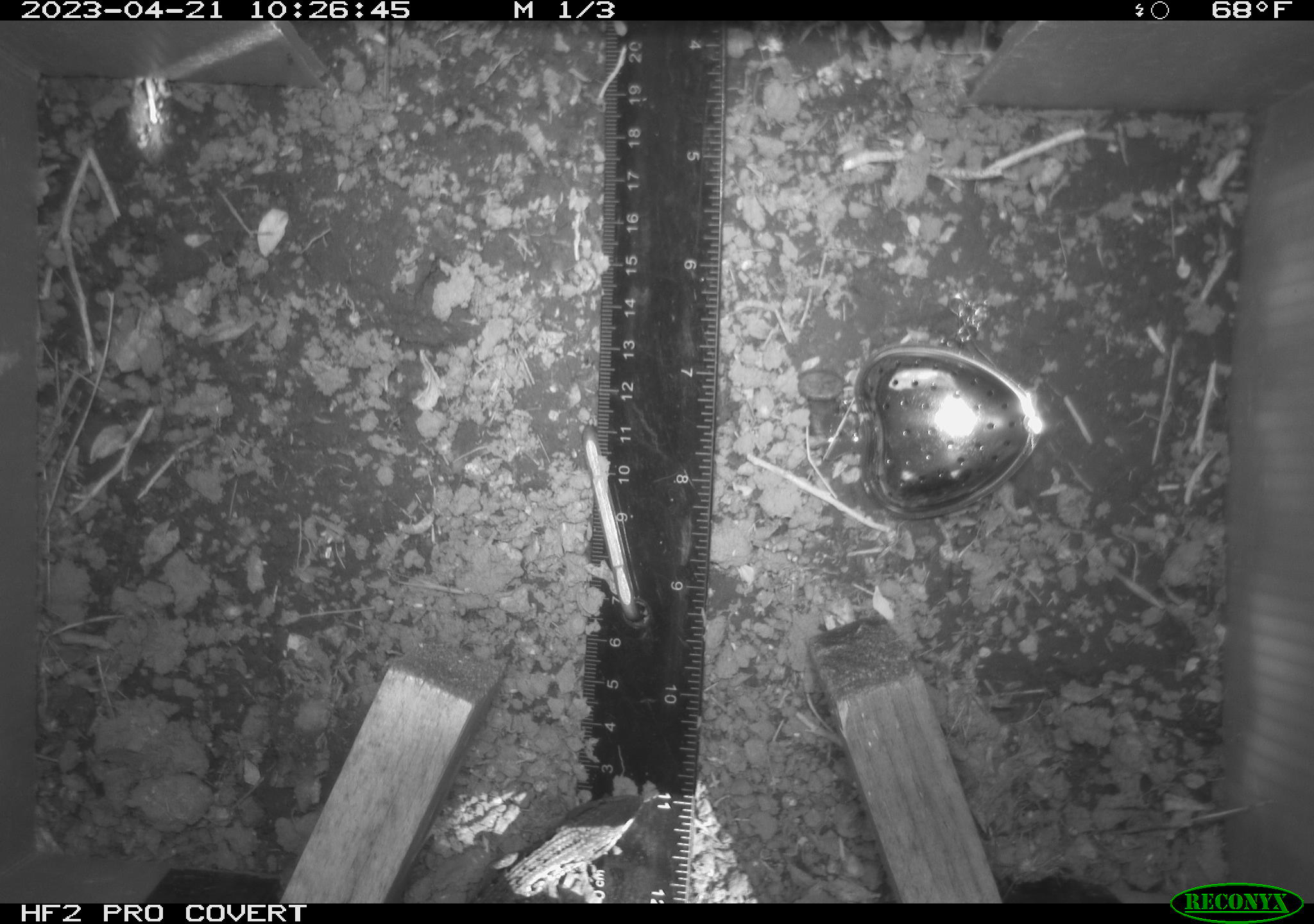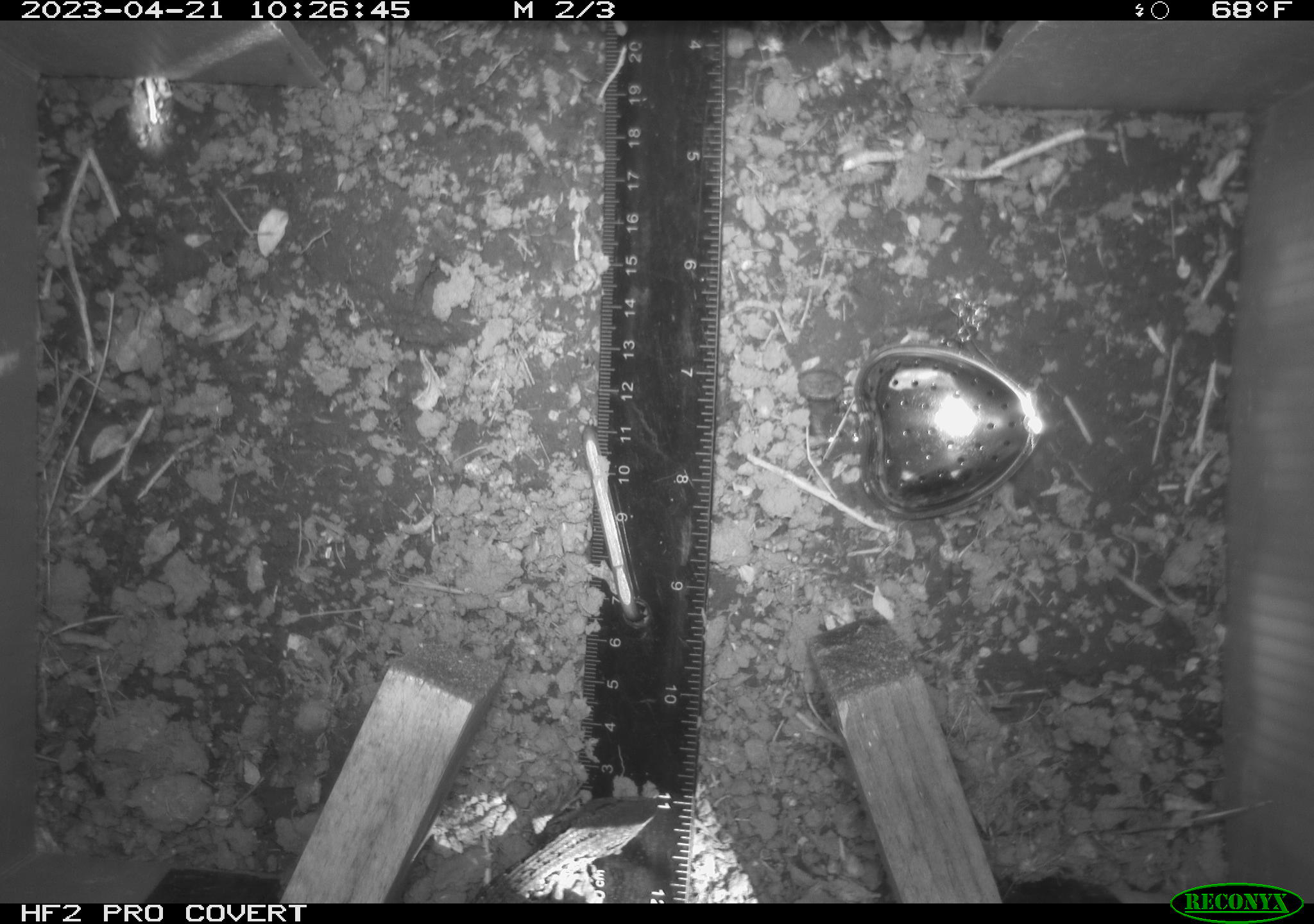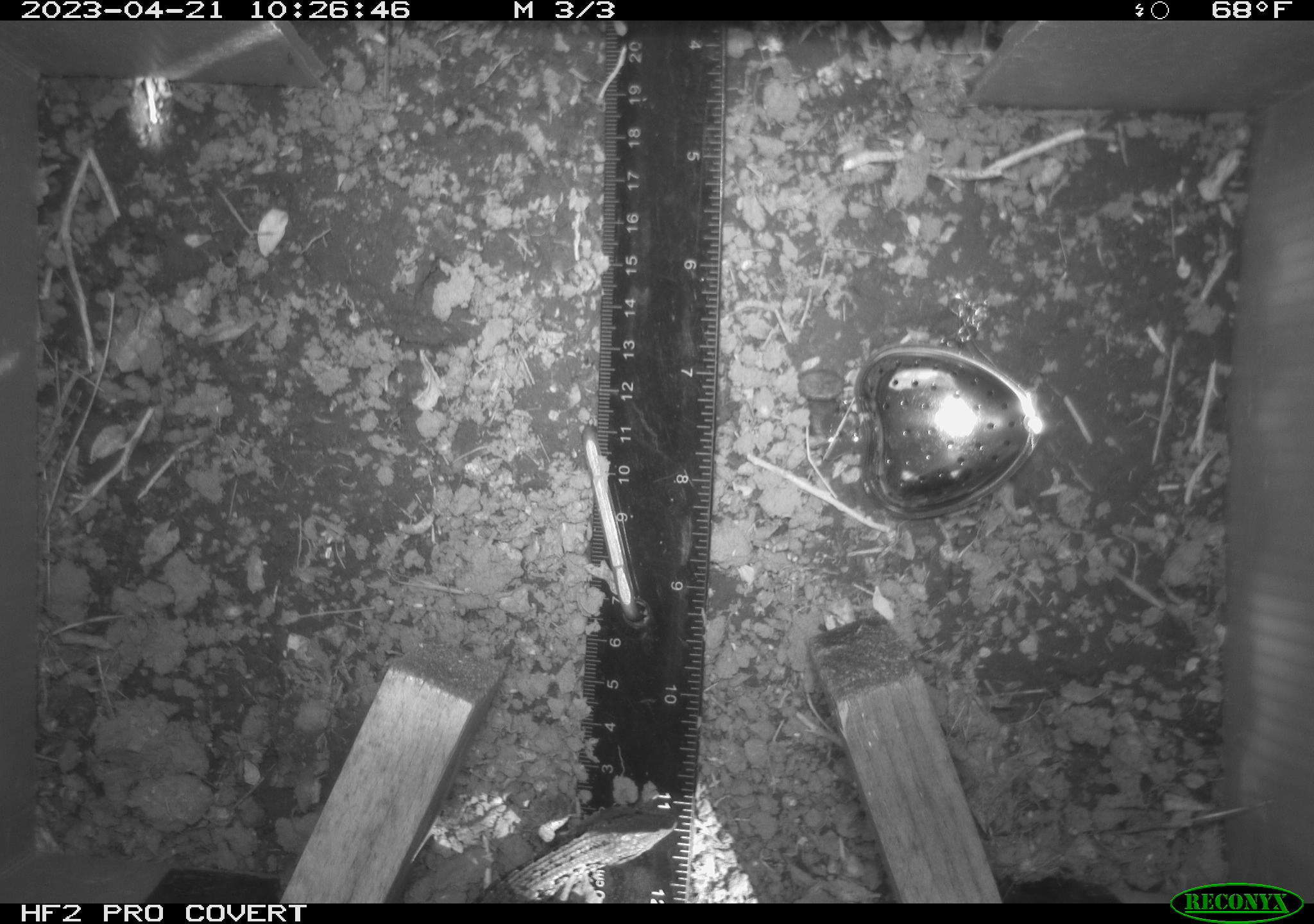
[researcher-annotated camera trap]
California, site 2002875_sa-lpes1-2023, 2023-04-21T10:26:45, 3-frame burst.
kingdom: Animalia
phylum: Chordata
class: Reptilia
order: Squamata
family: Anguidae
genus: Elgaria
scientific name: Elgaria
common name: alligator lizards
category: elgaria species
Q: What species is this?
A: Elgaria species (alligator lizards) (Elgaria).